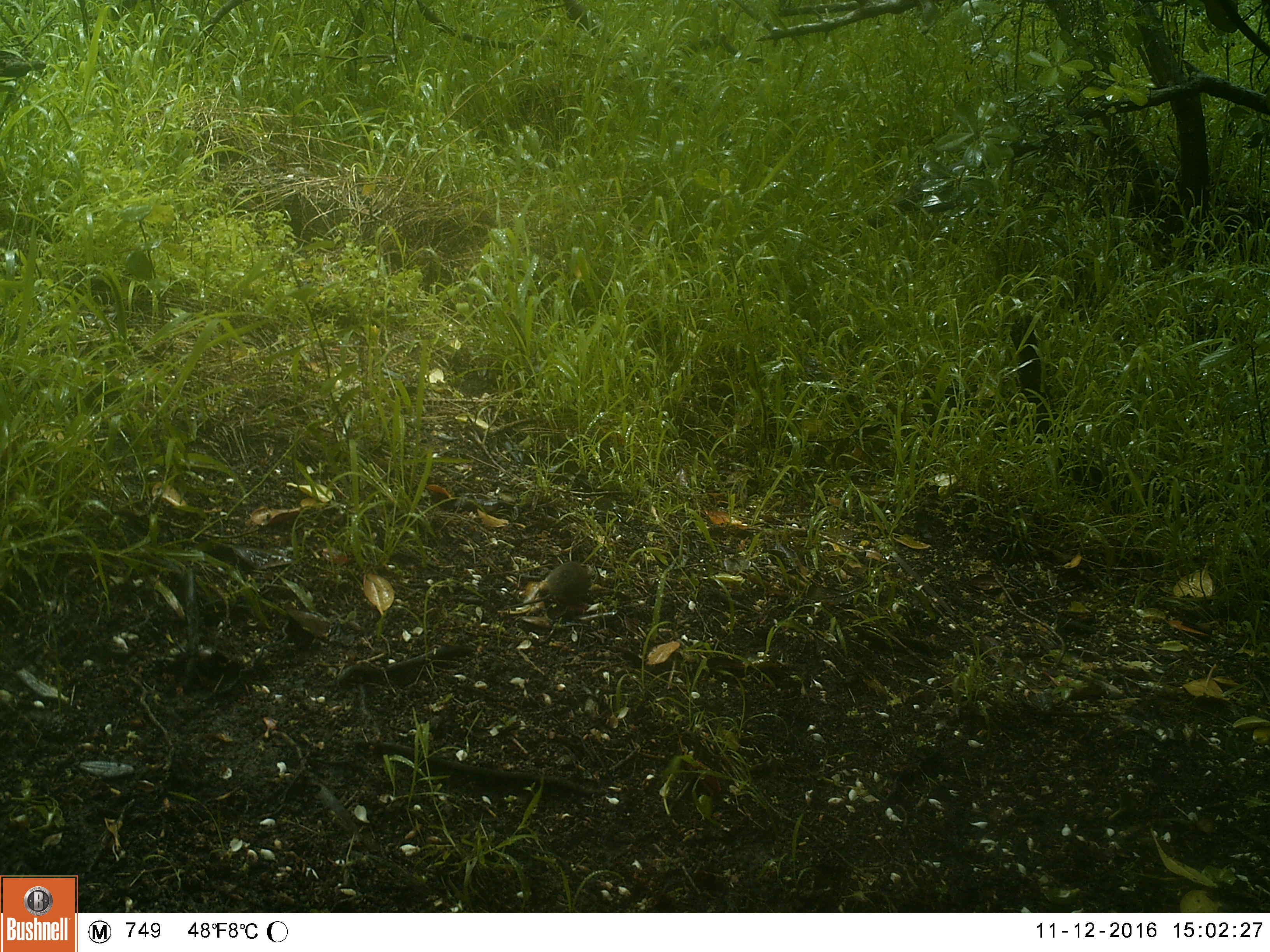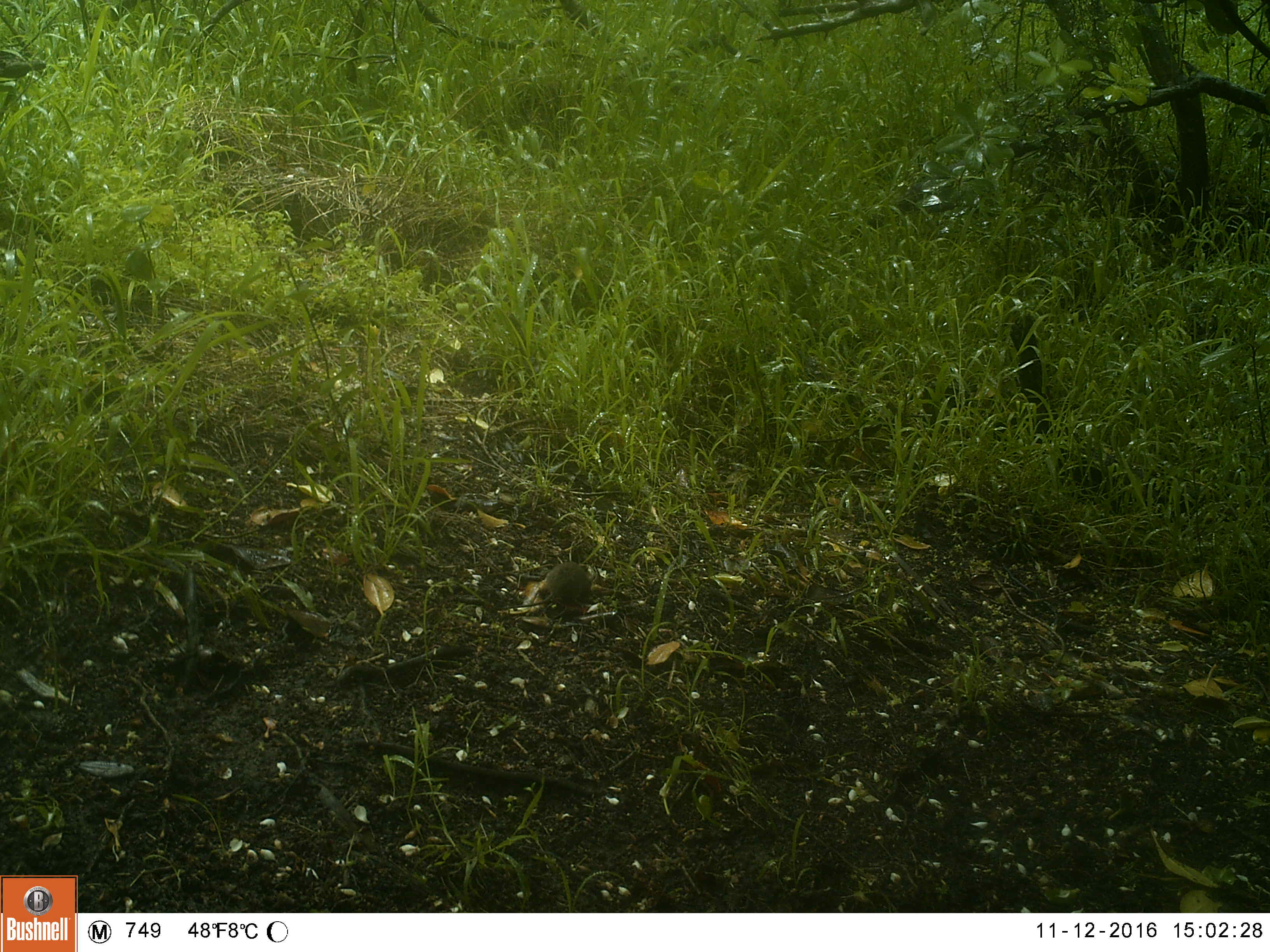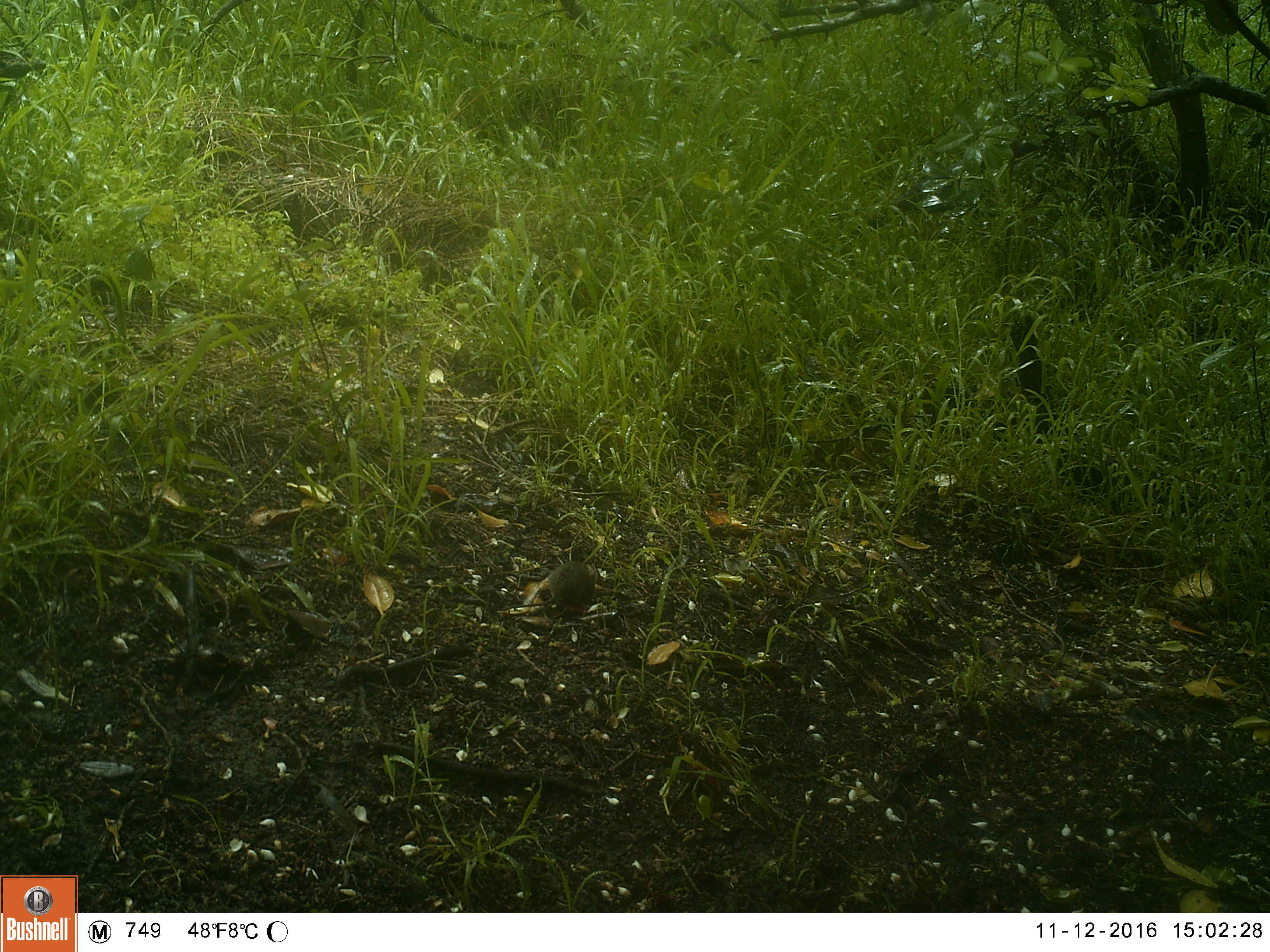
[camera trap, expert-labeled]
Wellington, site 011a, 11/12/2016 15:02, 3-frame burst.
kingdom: Animalia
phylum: Chordata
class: Mammalia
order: Rodentia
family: Muridae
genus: Mus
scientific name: Mus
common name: mouse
Mouse (Mus).